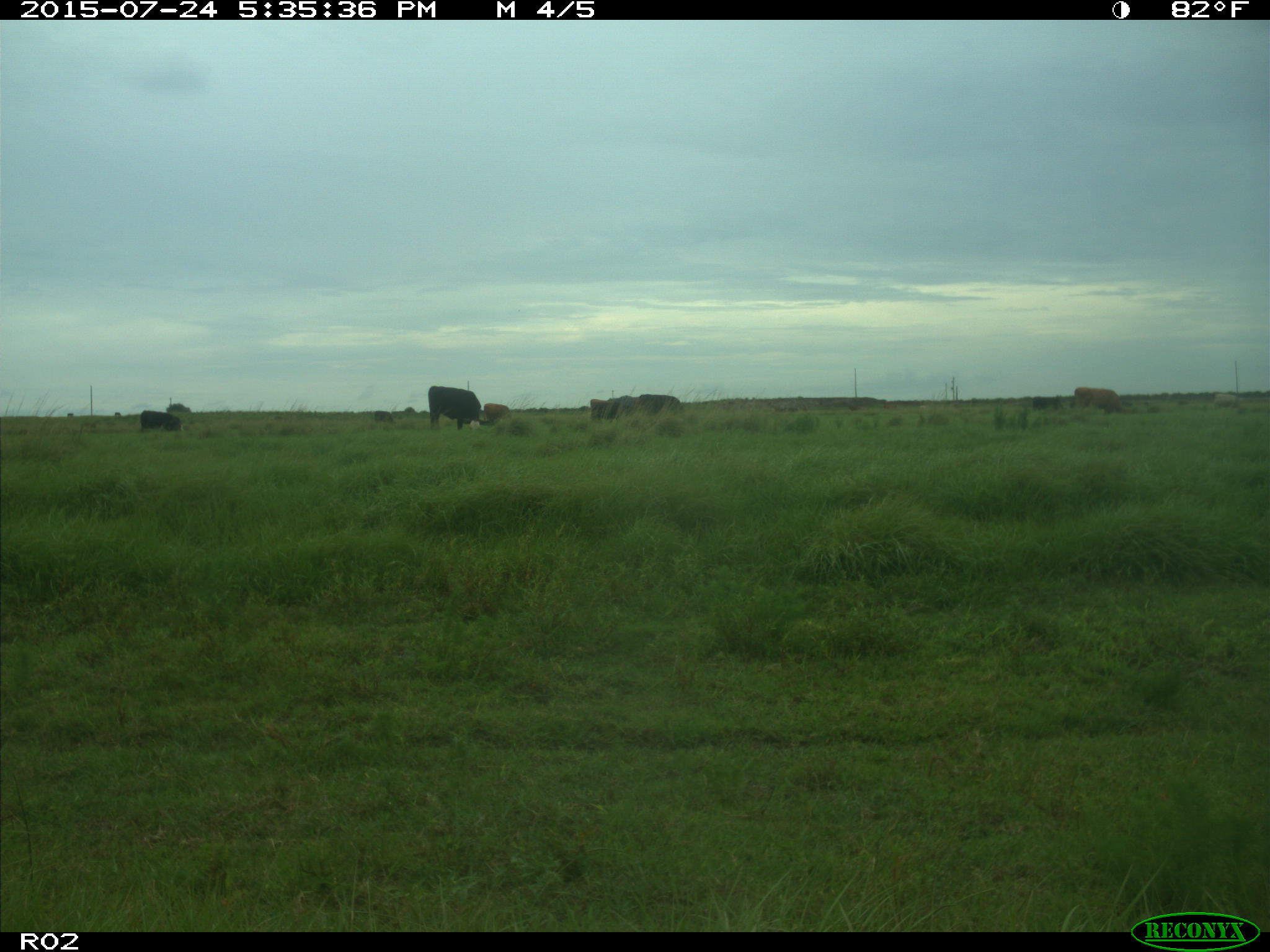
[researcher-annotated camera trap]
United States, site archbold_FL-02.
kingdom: Animalia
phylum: Chordata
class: Mammalia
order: Artiodactyla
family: Bovidae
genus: Bos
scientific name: Bos taurus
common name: domestic cow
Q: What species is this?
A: Bos taurus (domestic cow).